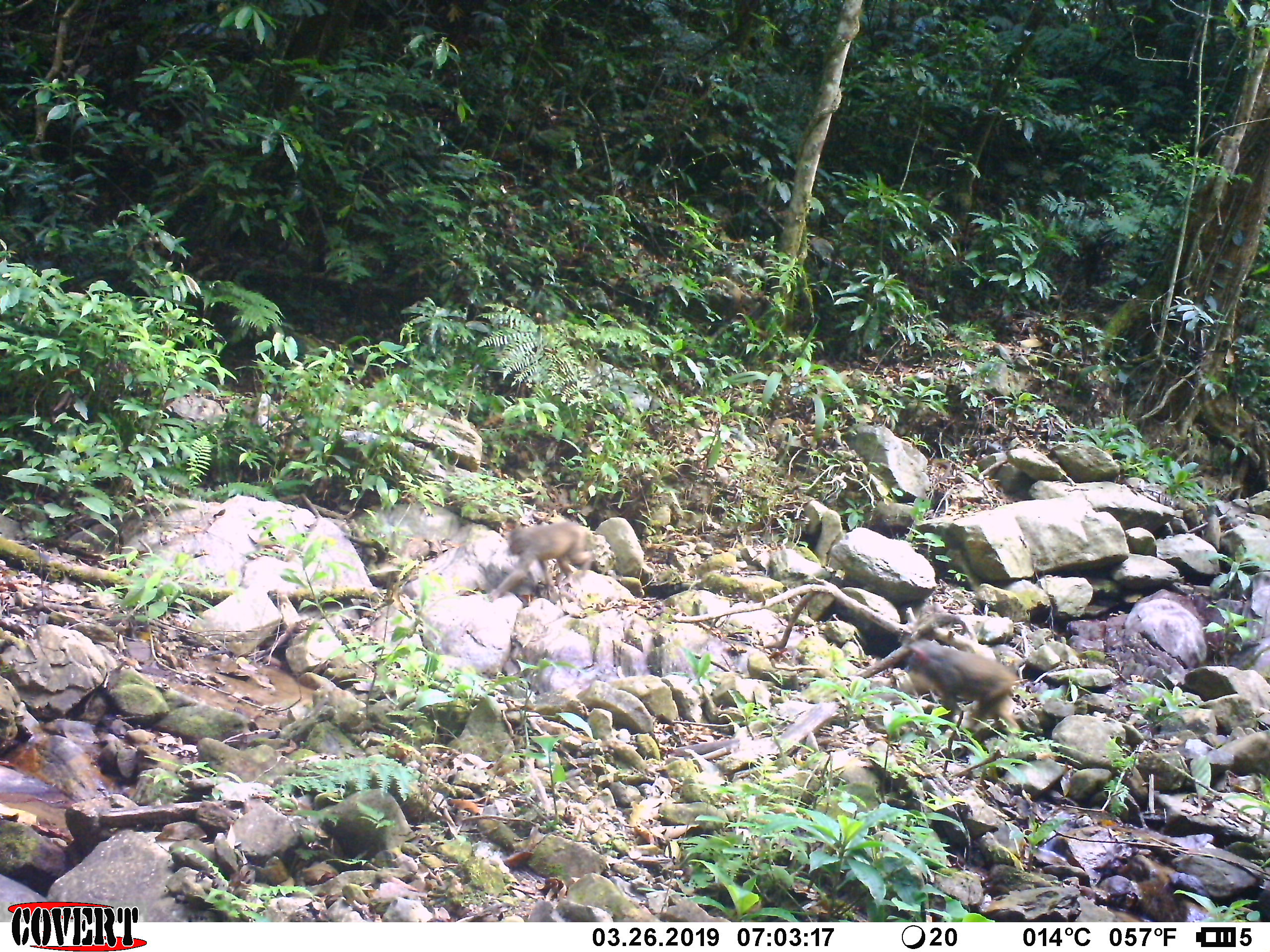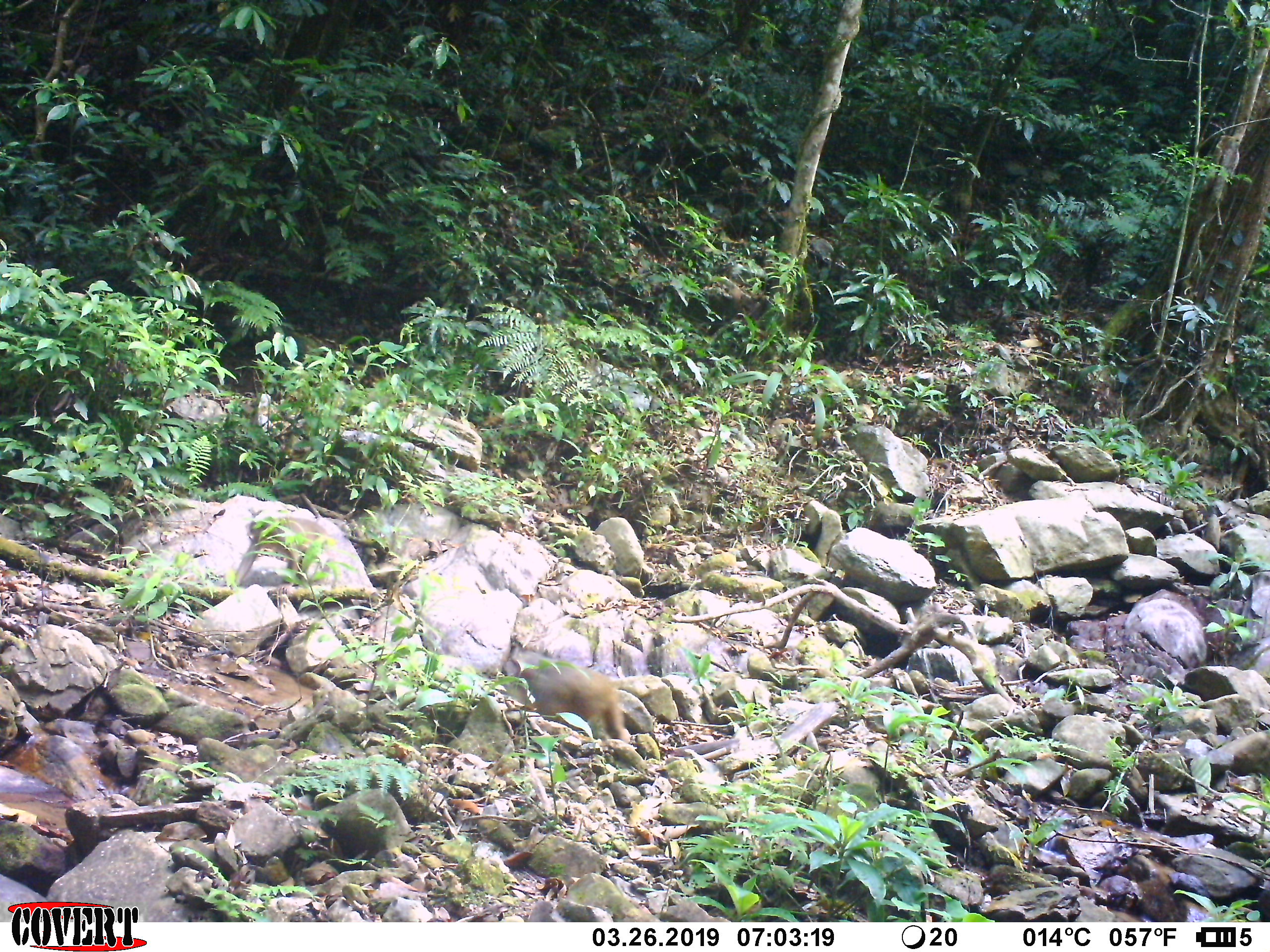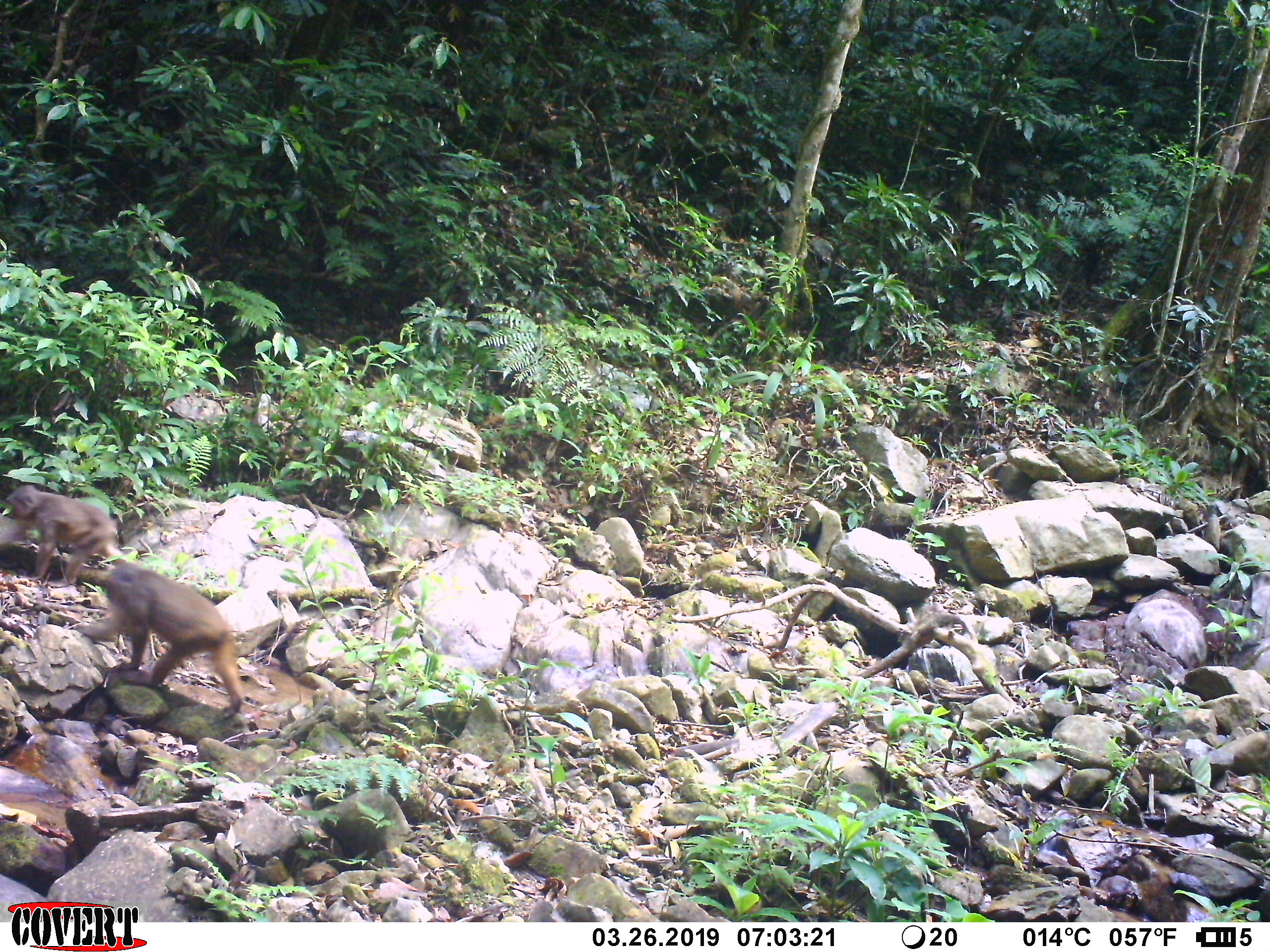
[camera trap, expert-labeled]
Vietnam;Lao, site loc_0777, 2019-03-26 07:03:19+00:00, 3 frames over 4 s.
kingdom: Animalia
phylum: Chordata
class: Mammalia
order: Primates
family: Cercopithecidae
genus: Macaca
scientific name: Macaca arctoides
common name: stump-tailed macaque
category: stump tailed macaque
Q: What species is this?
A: Stump tailed macaque (stump-tailed macaque) (Macaca arctoides).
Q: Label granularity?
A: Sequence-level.